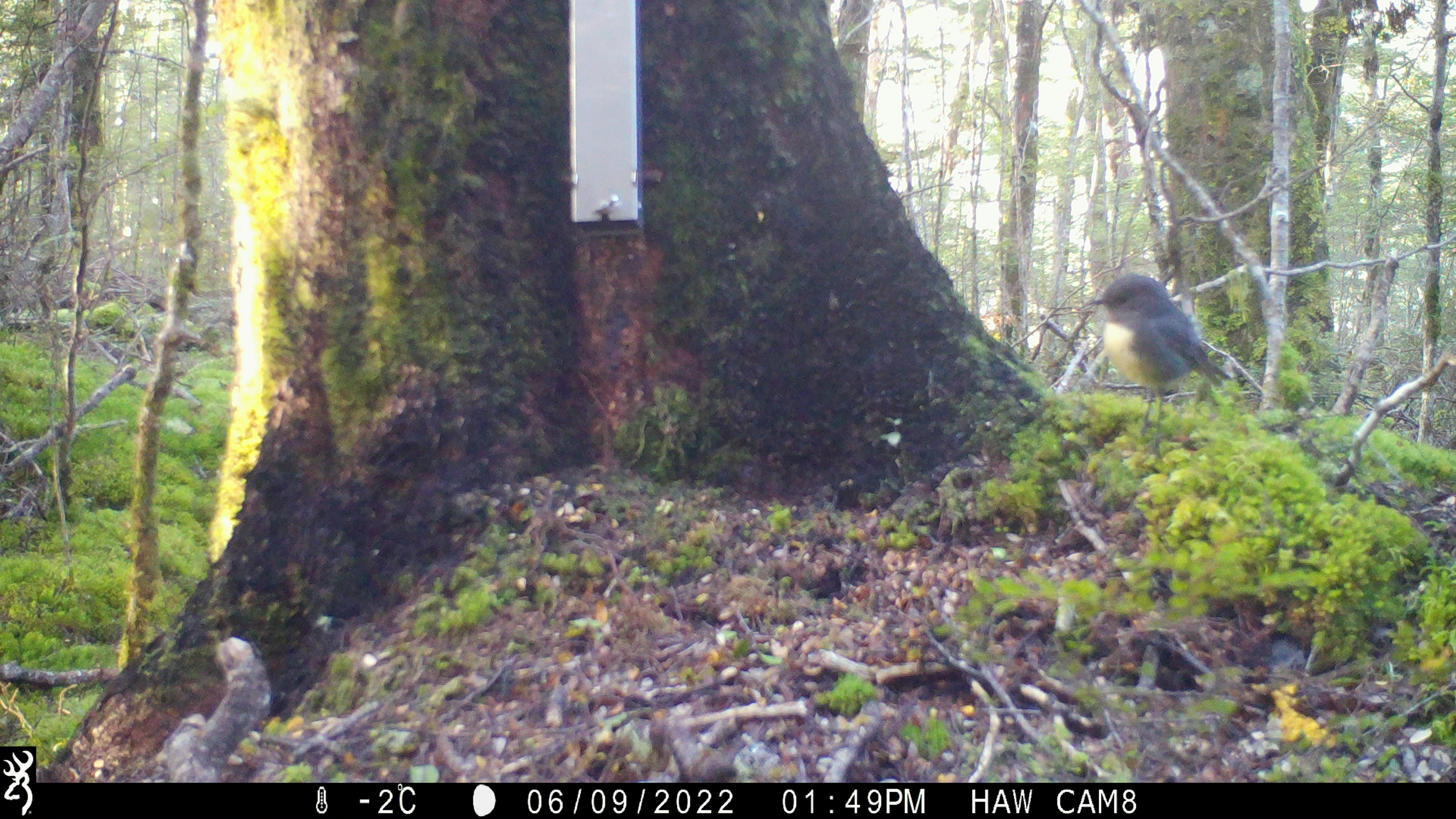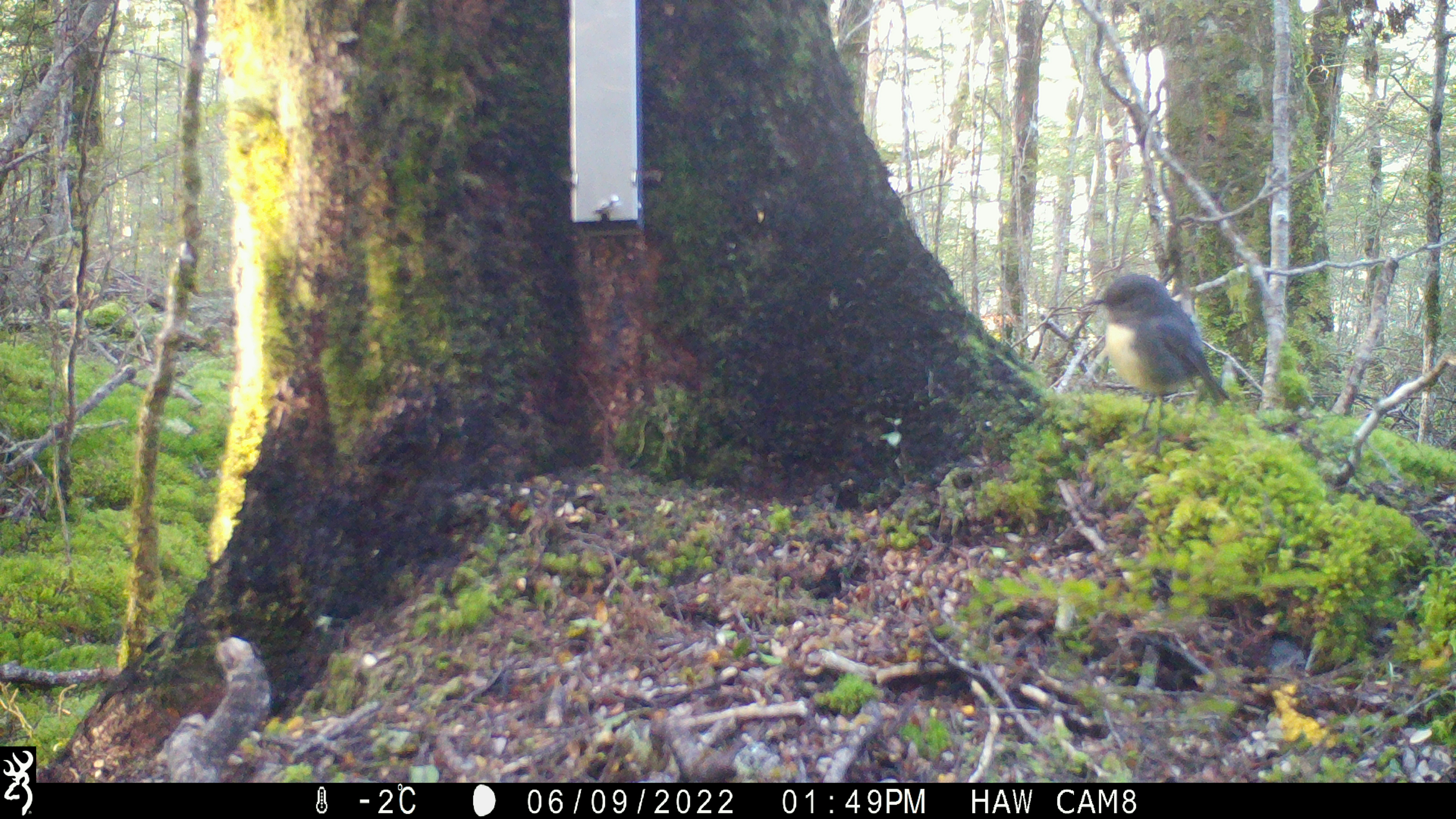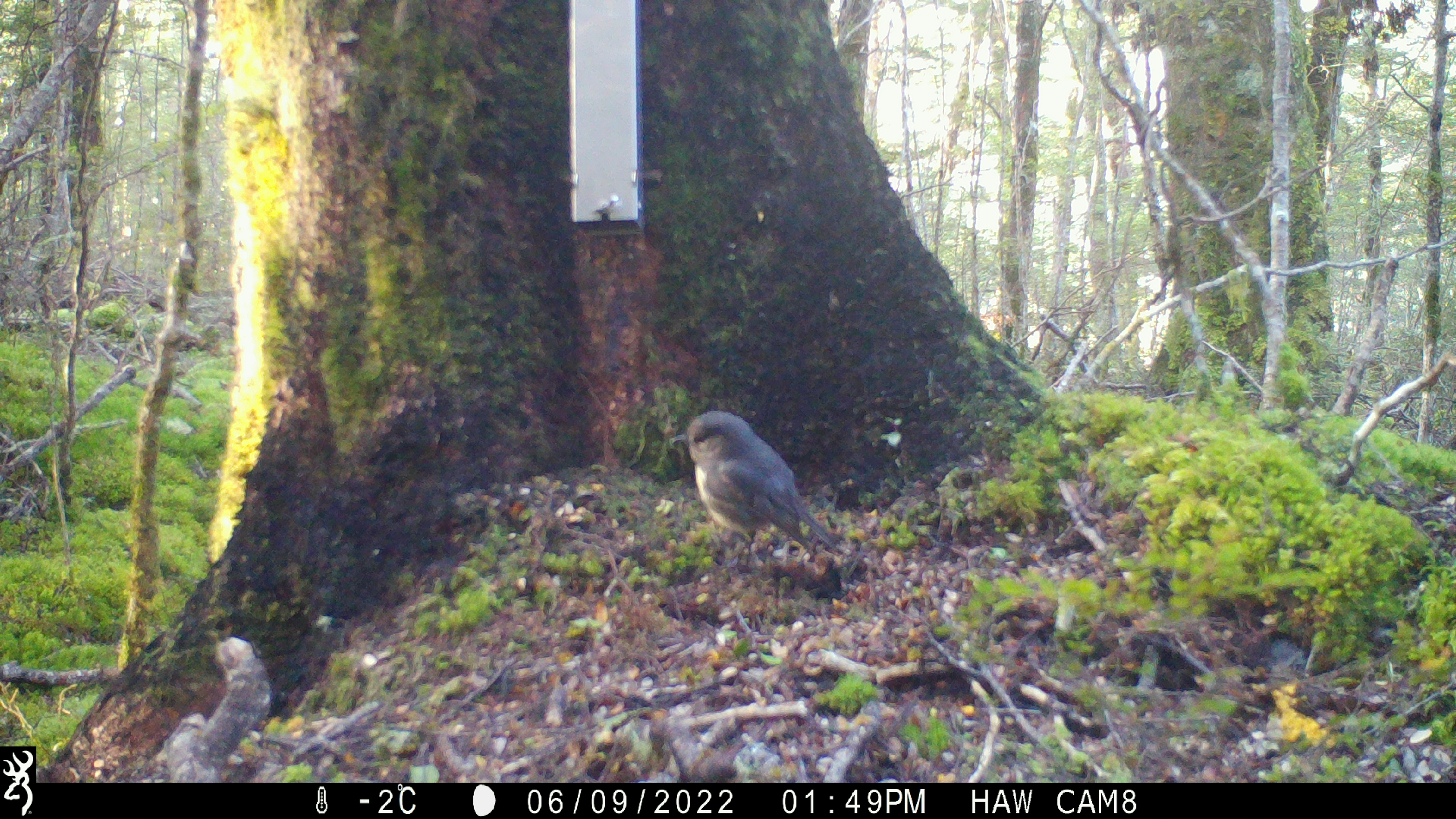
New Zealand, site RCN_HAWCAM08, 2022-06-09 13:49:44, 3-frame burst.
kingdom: Animalia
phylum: Chordata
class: Aves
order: Passeriformes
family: Petroicidae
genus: Petroica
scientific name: Petroica australis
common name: new zealand robin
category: robin